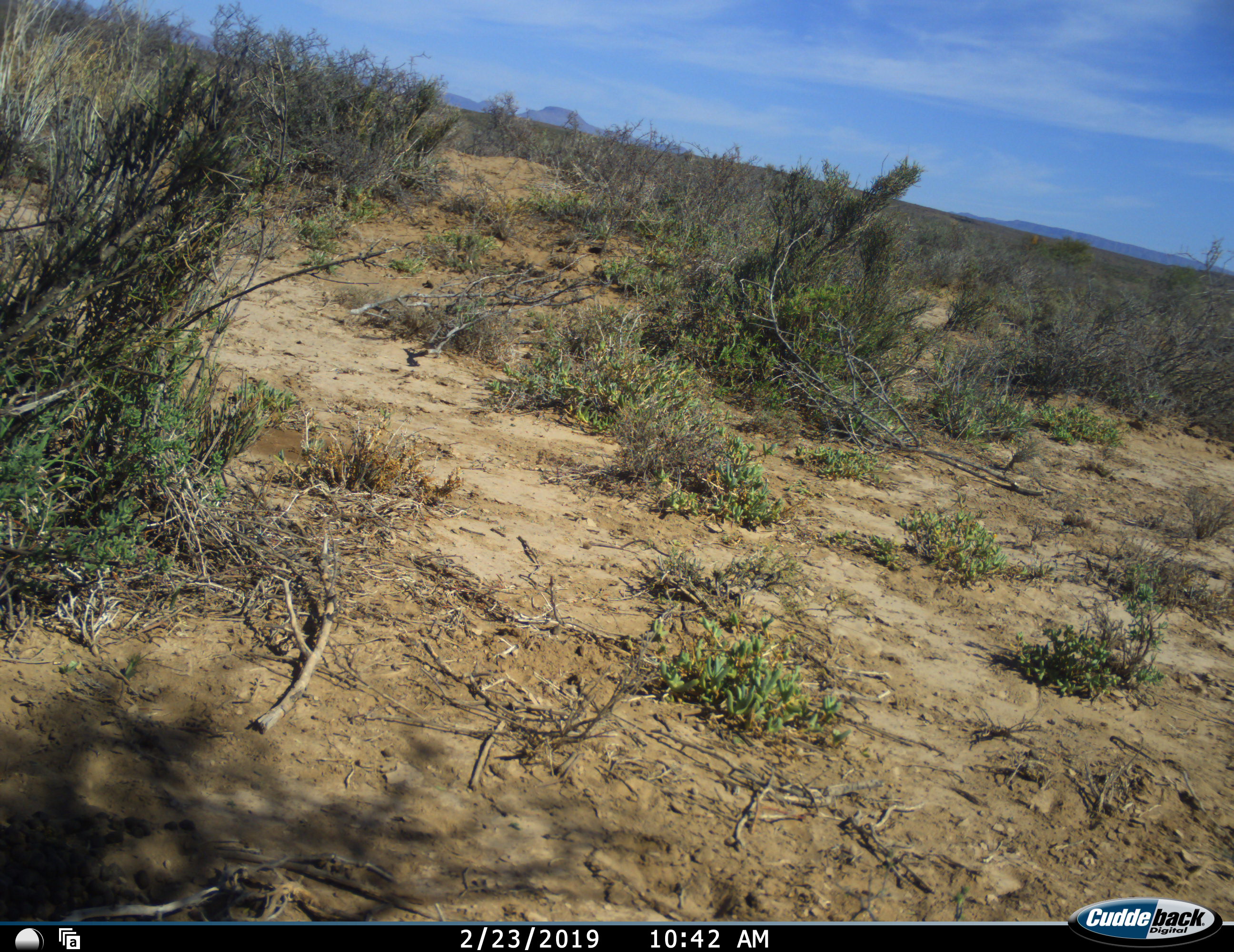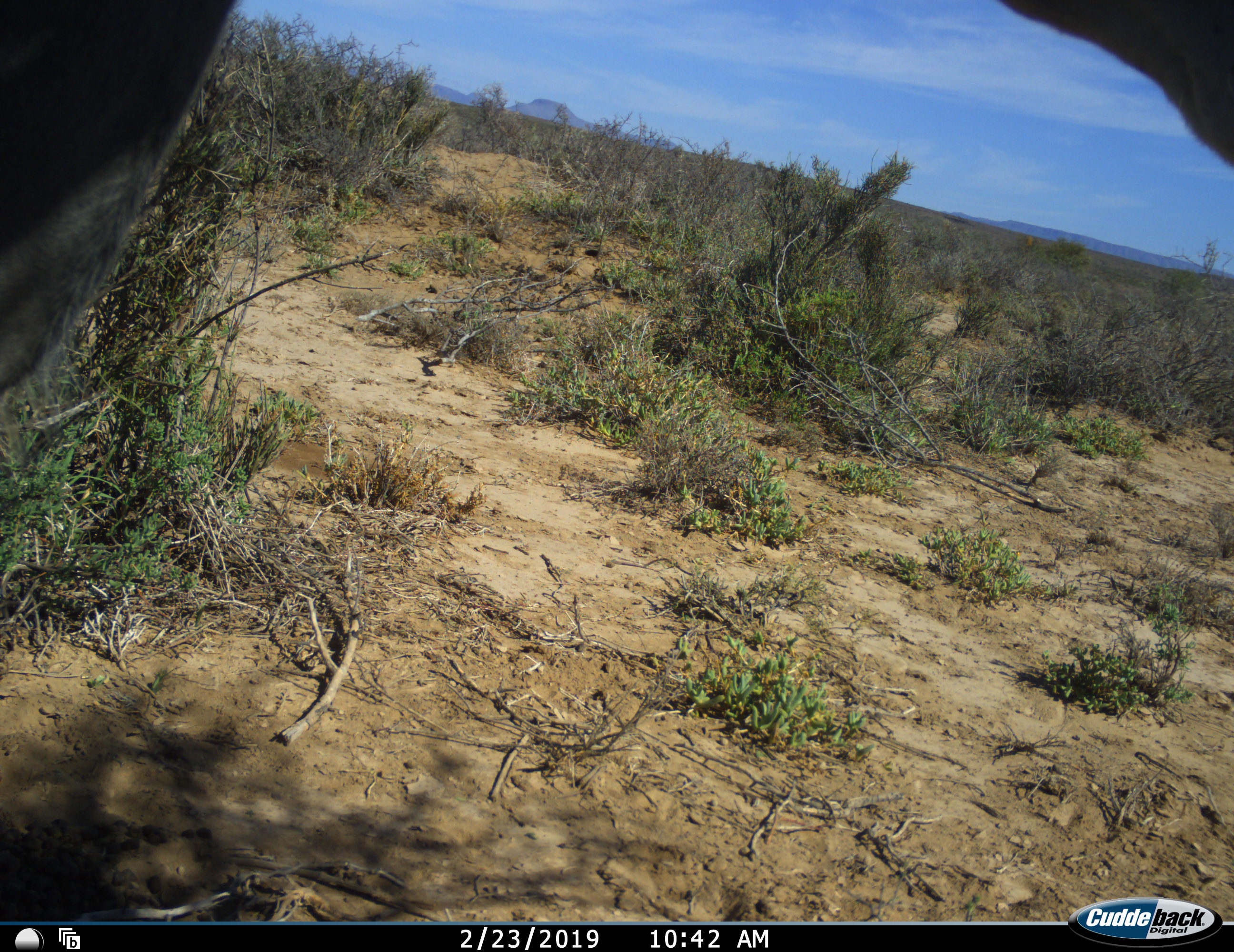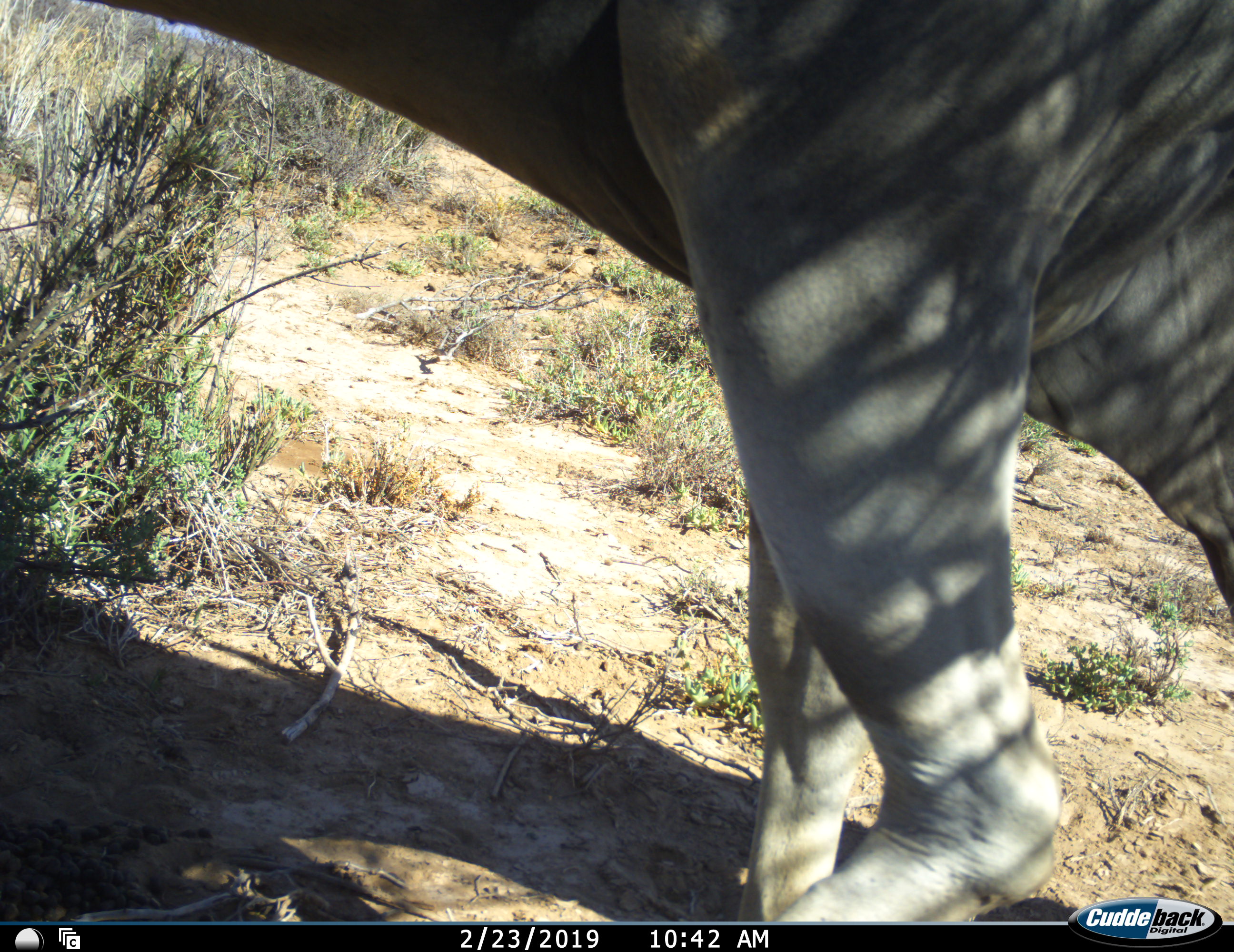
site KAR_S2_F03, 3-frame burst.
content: unidentified animal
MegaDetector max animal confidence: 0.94